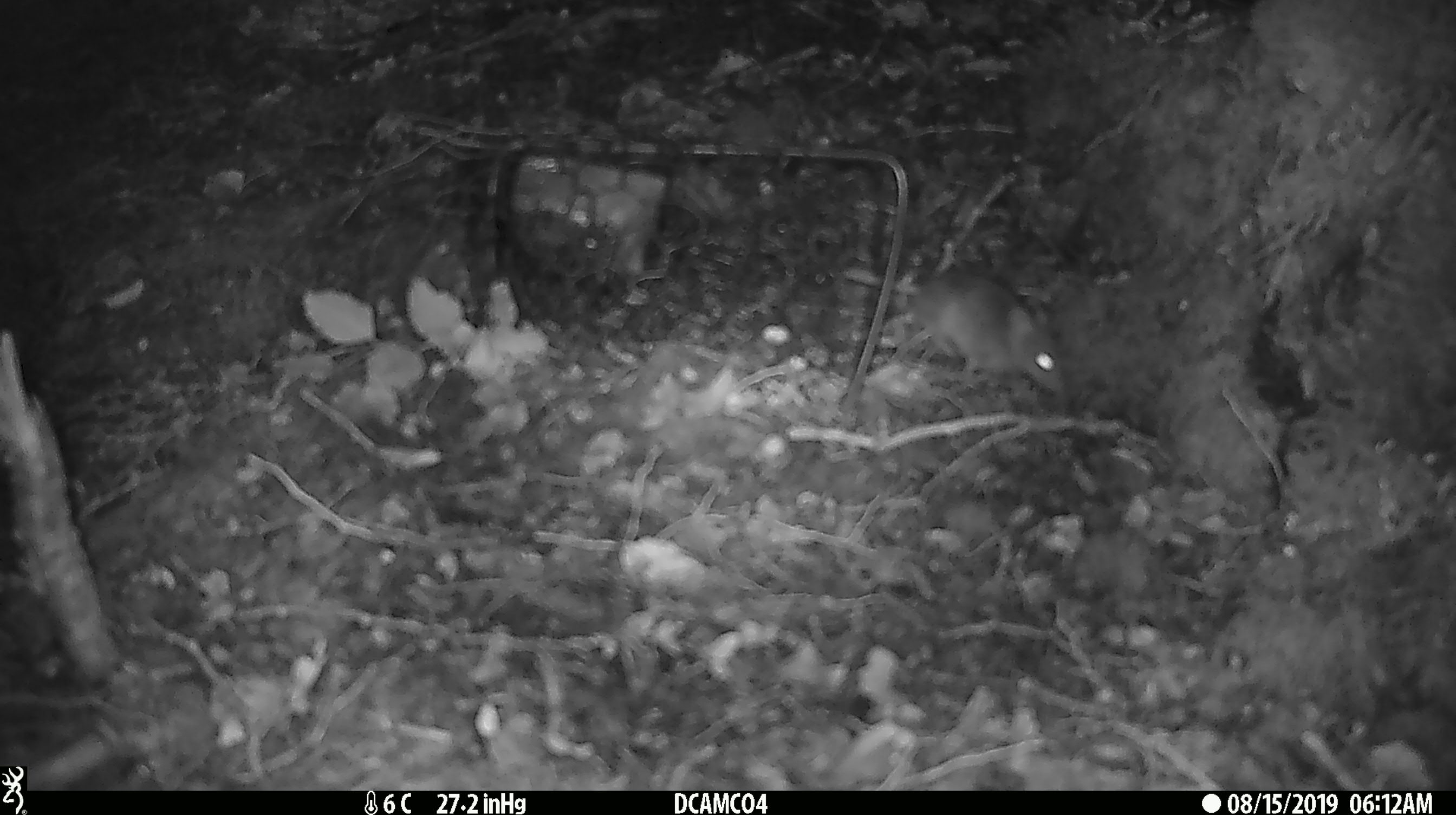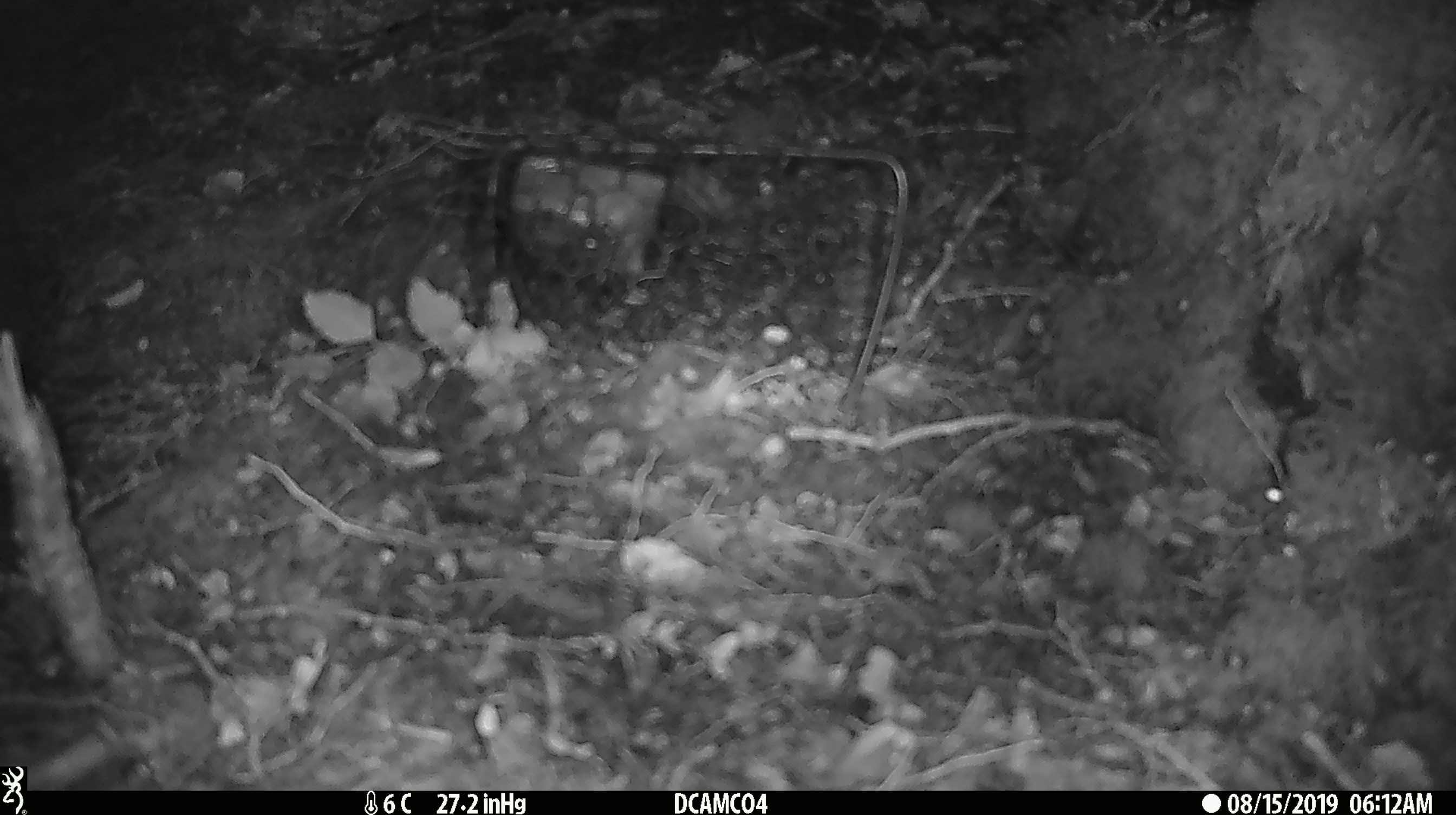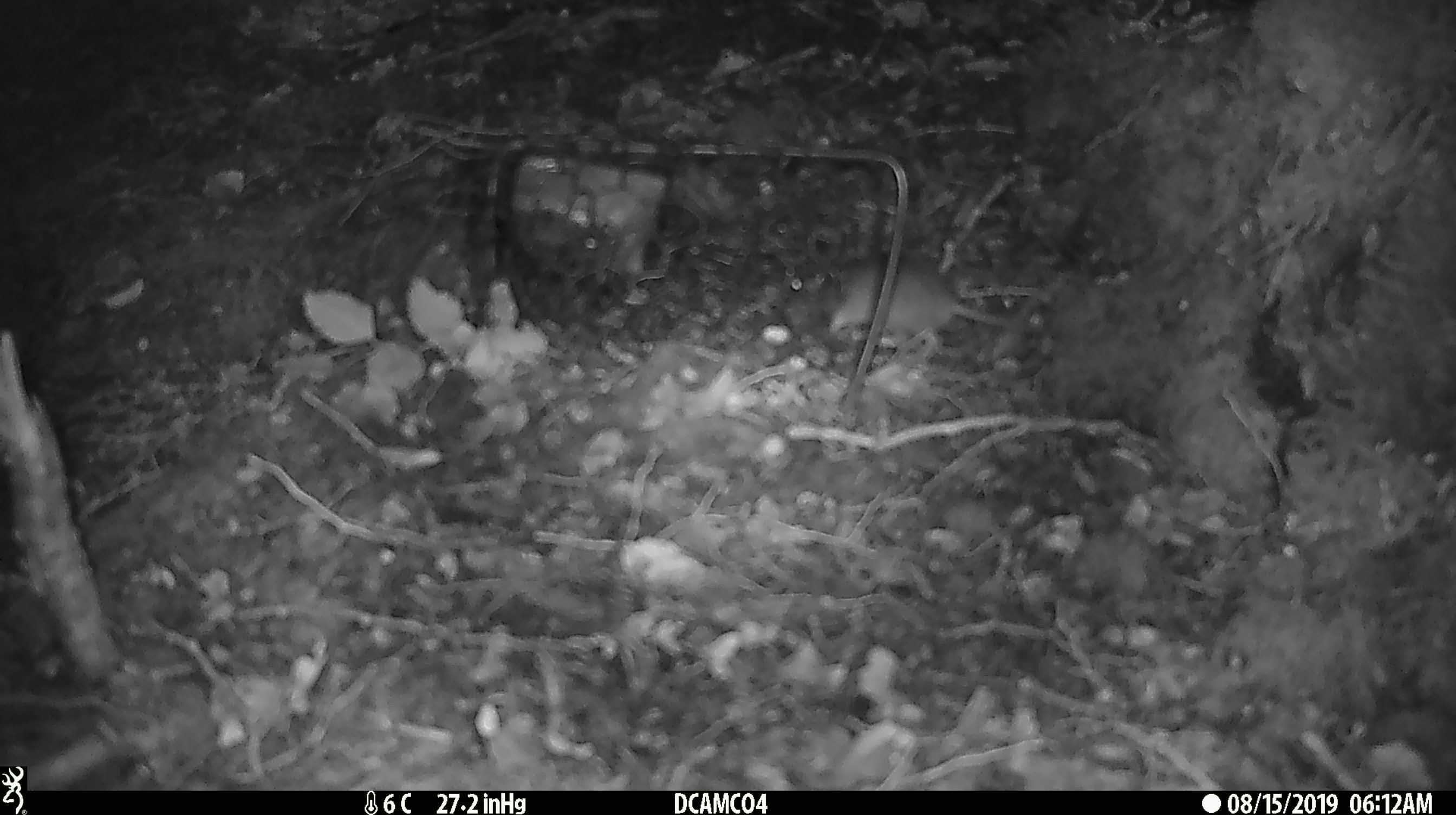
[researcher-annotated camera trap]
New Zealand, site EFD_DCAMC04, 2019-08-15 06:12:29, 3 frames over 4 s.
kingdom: Animalia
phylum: Chordata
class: Mammalia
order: Rodentia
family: Muridae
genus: Mus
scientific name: Mus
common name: mouse